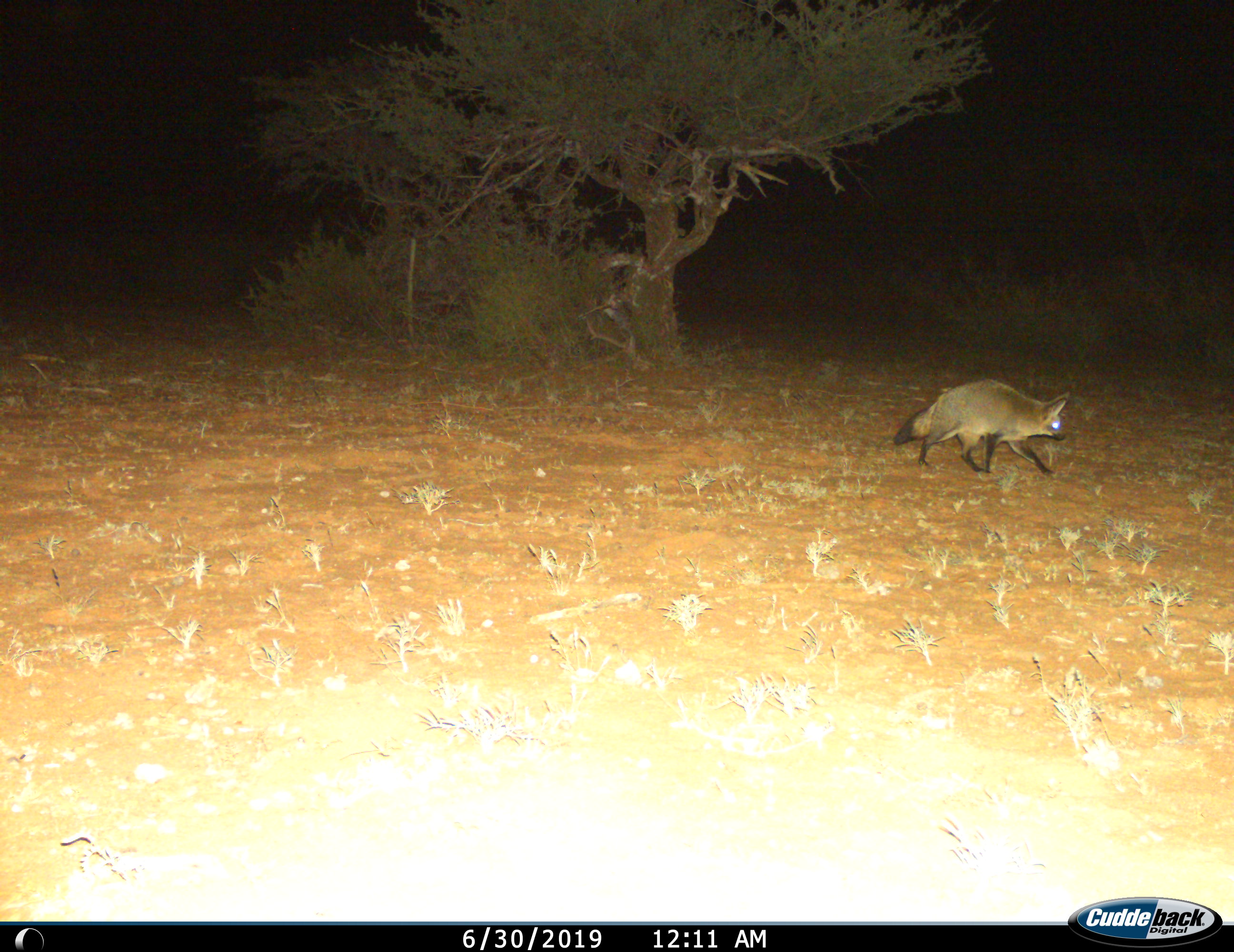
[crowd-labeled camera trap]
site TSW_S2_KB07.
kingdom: Animalia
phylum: Chordata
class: Mammalia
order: Carnivora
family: Canidae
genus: Otocyon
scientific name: Otocyon megalotis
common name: bat-eared fox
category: foxbateared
Foxbateared (bat-eared fox) (Otocyon megalotis), count 1. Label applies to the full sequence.